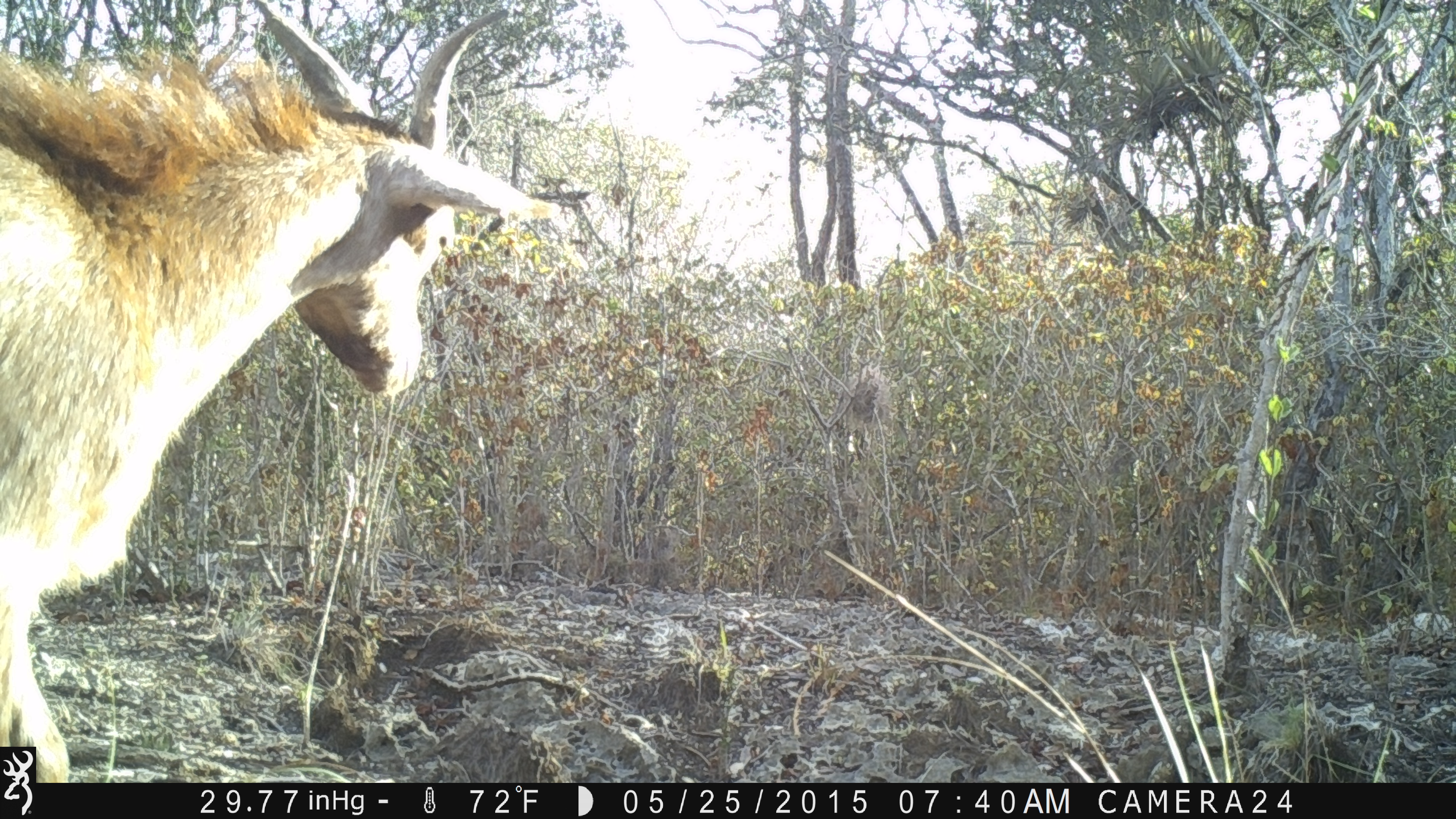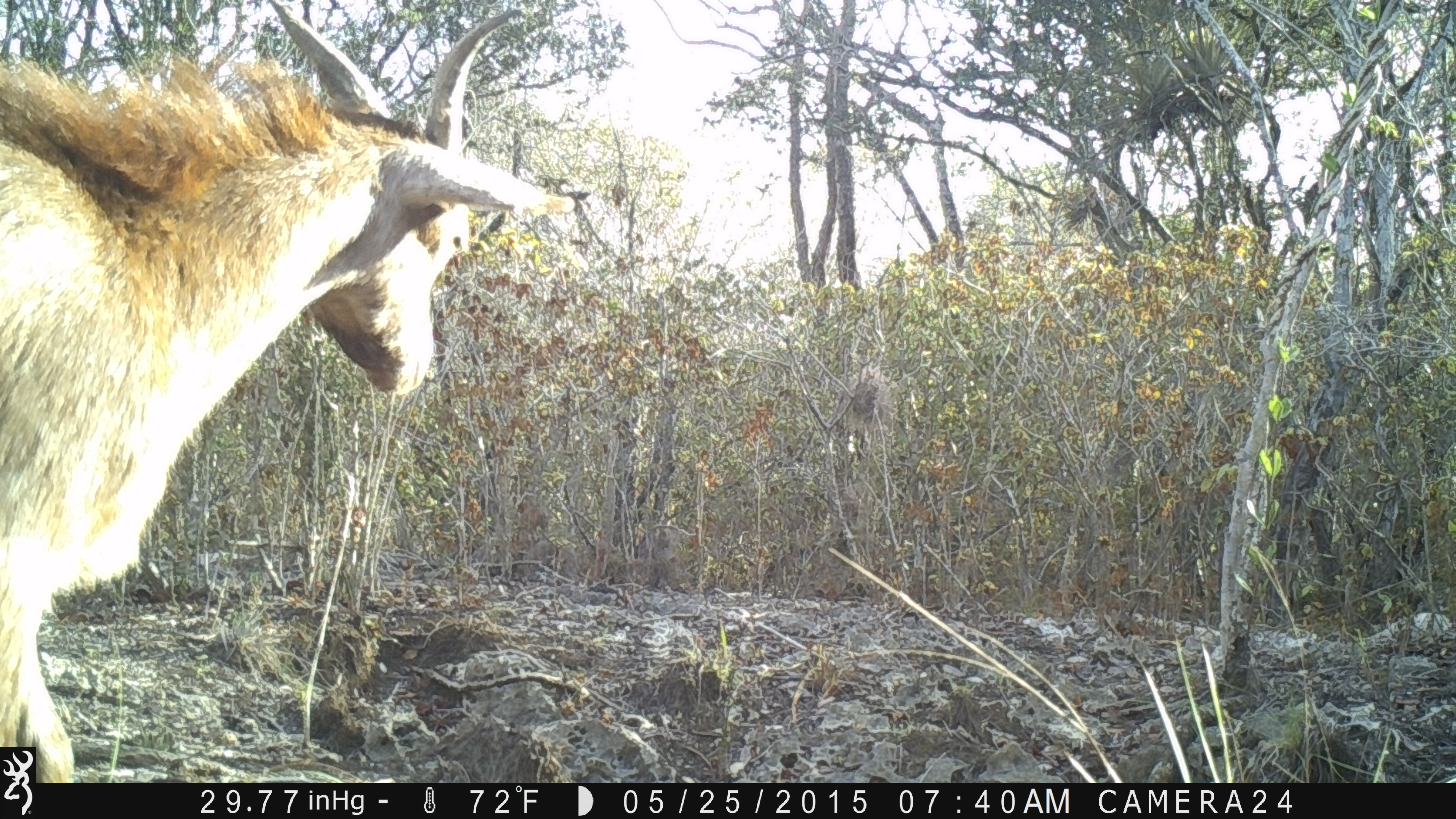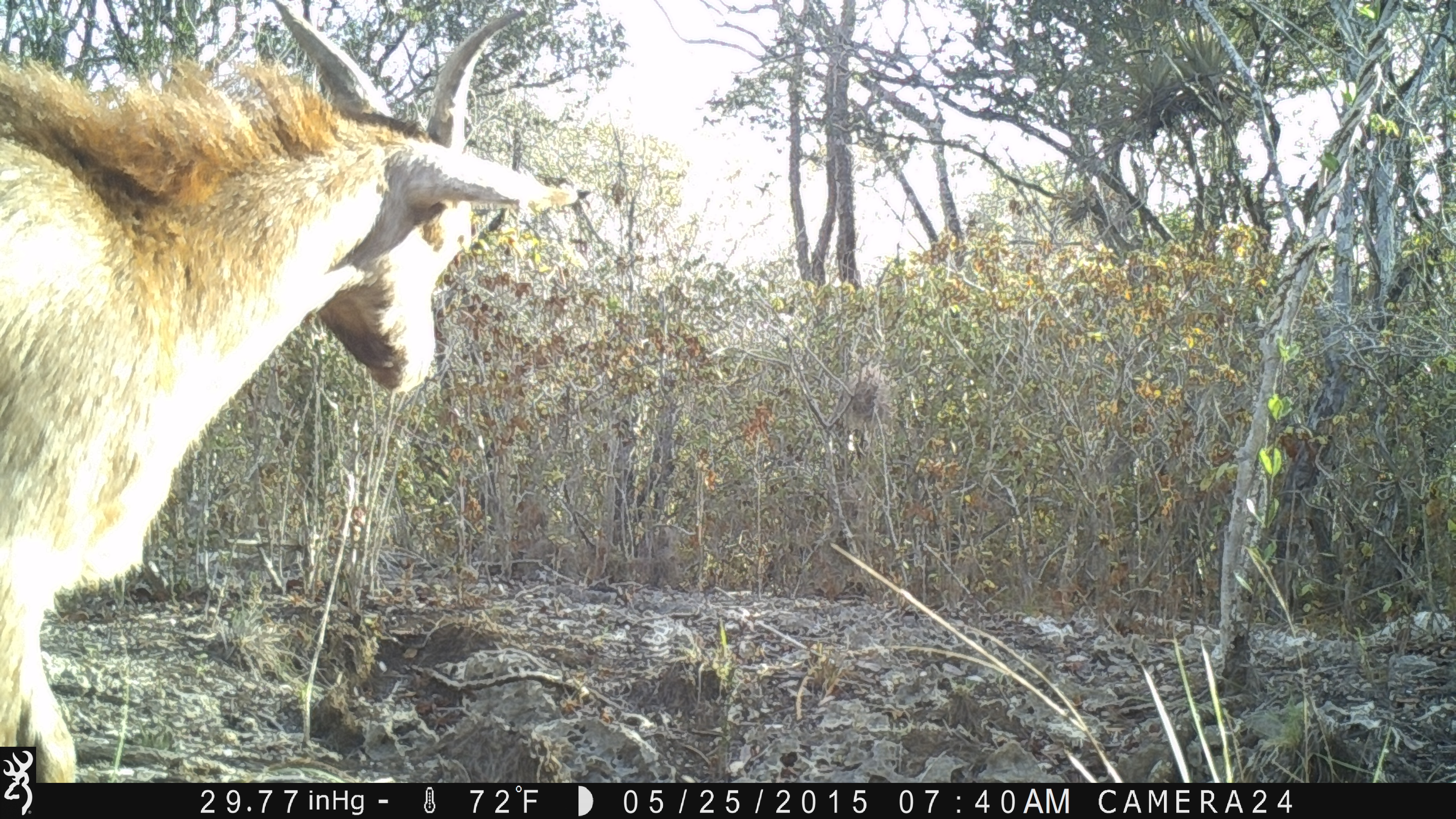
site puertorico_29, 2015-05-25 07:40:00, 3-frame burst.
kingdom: Animalia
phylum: Chordata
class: Mammalia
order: Artiodactyla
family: Bovidae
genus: Capra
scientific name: Capra hircus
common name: goat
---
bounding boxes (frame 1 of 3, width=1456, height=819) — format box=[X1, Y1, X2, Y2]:
goat: box=[0, 6, 561, 780]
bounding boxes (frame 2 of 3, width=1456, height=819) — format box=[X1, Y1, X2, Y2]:
goat: box=[0, 9, 562, 784]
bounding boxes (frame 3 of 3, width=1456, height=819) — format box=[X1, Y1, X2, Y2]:
goat: box=[1, 11, 582, 790]